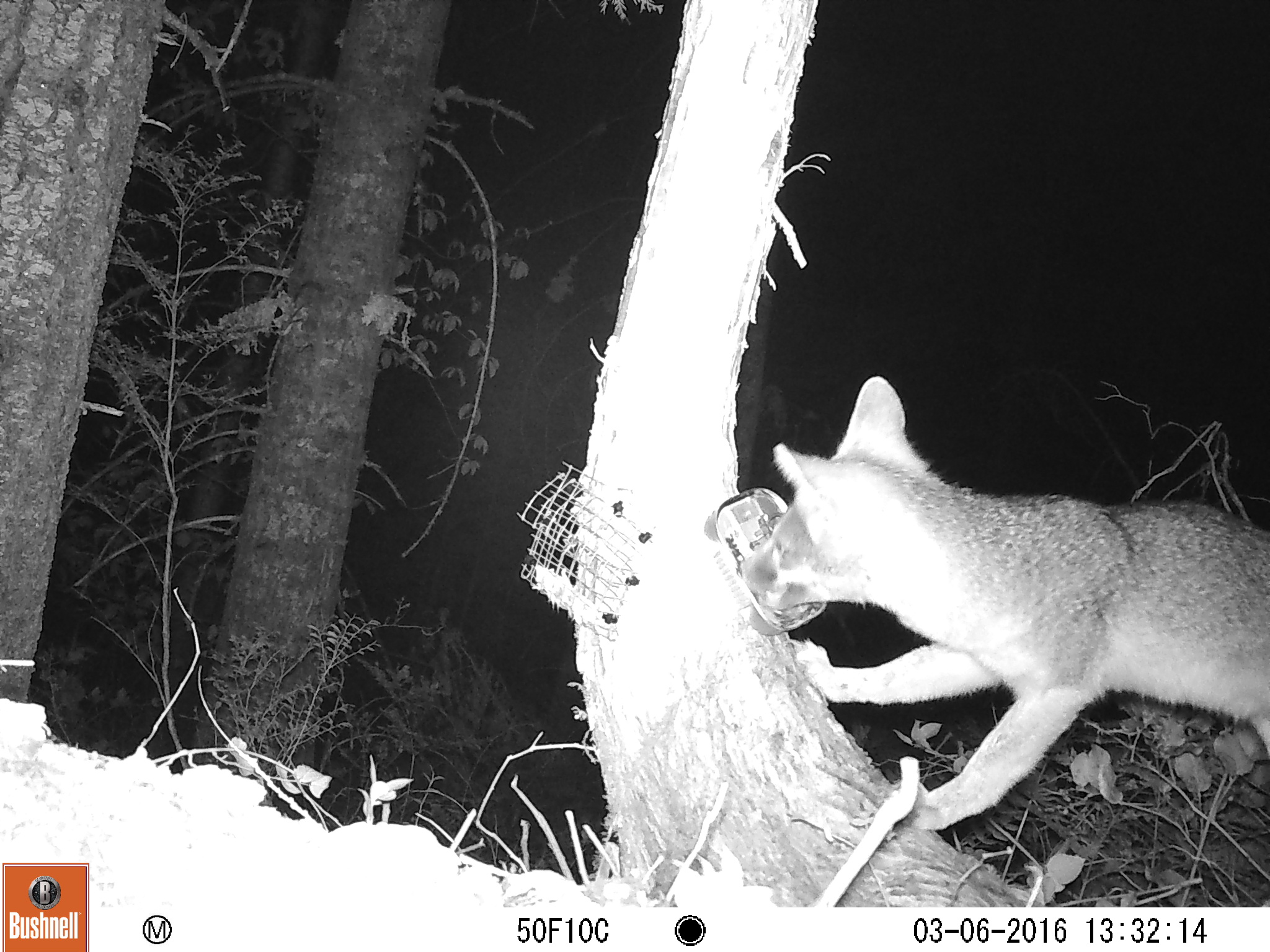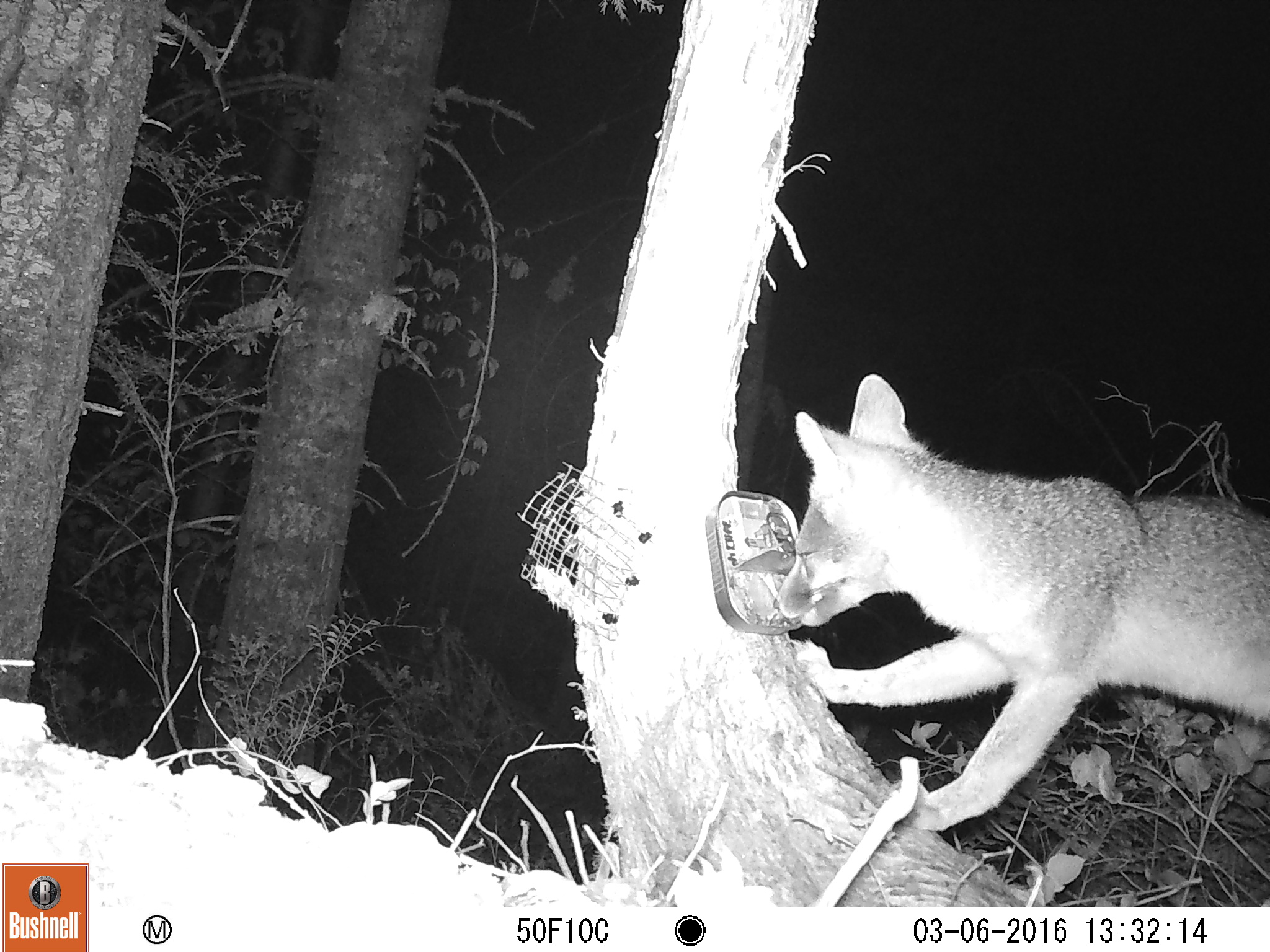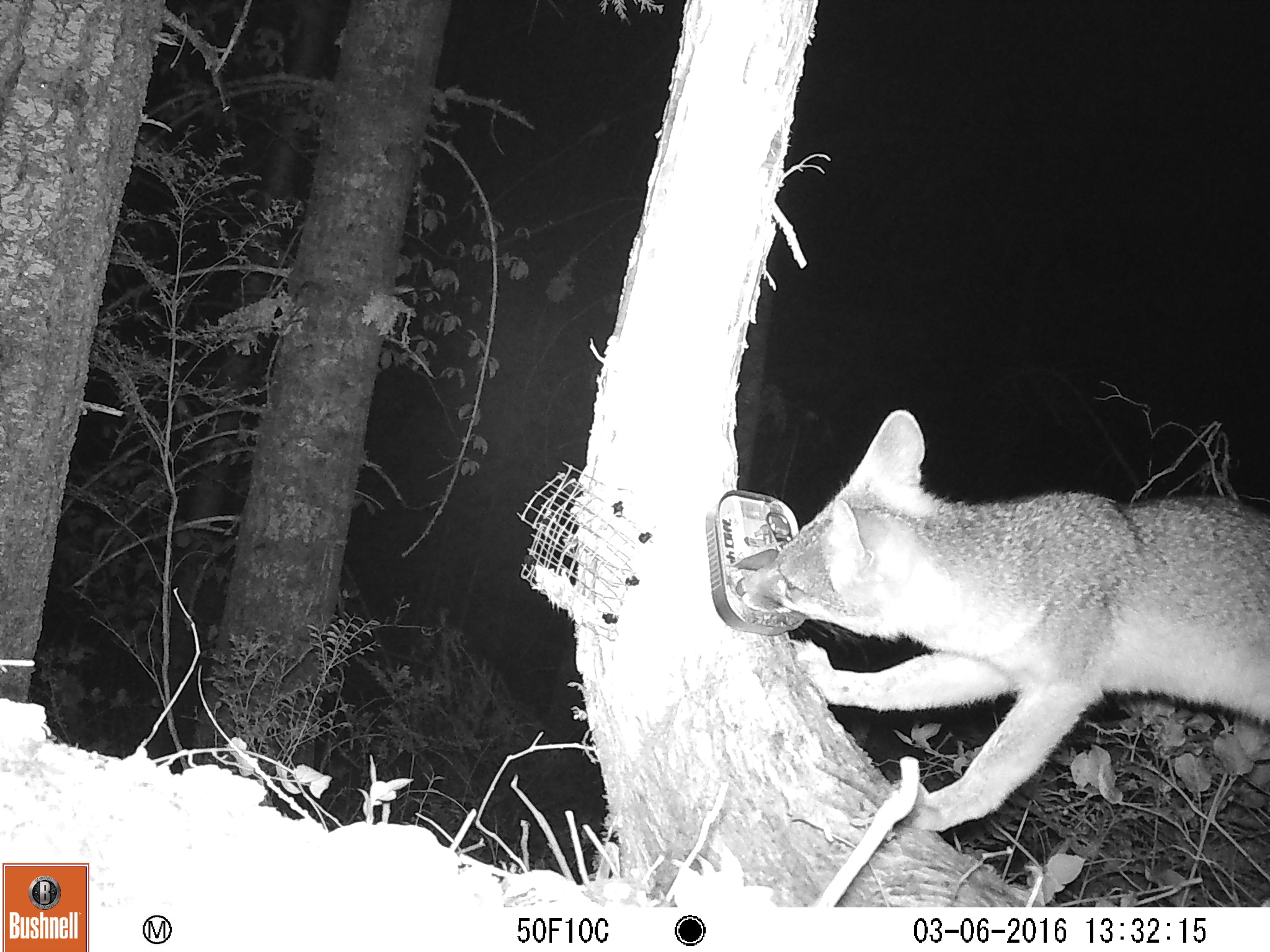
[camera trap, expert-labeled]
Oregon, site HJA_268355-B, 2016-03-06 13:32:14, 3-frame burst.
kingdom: Animalia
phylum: Chordata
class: Mammalia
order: Carnivora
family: Canidae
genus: Urocyon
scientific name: Urocyon cinereoargenteus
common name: gray fox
Gray fox (Urocyon cinereoargenteus).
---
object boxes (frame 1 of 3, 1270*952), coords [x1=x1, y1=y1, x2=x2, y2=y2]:
gray fox: [x1=726, y1=356, x2=1264, y2=842]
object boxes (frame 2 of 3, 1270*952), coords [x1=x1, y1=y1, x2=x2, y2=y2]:
gray fox: [x1=749, y1=353, x2=1264, y2=845]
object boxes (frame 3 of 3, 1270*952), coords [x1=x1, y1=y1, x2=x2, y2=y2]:
gray fox: [x1=726, y1=395, x2=1264, y2=839]